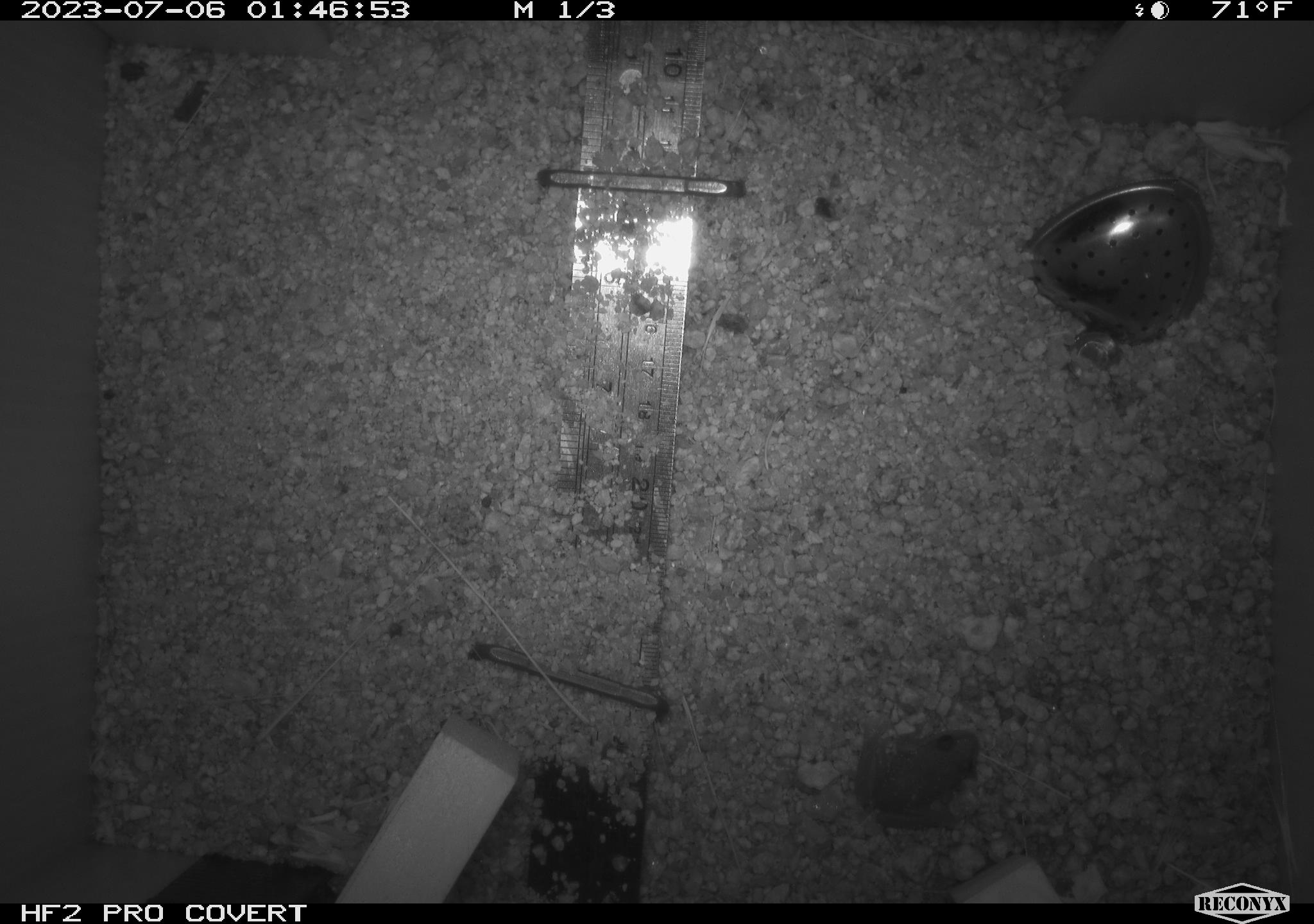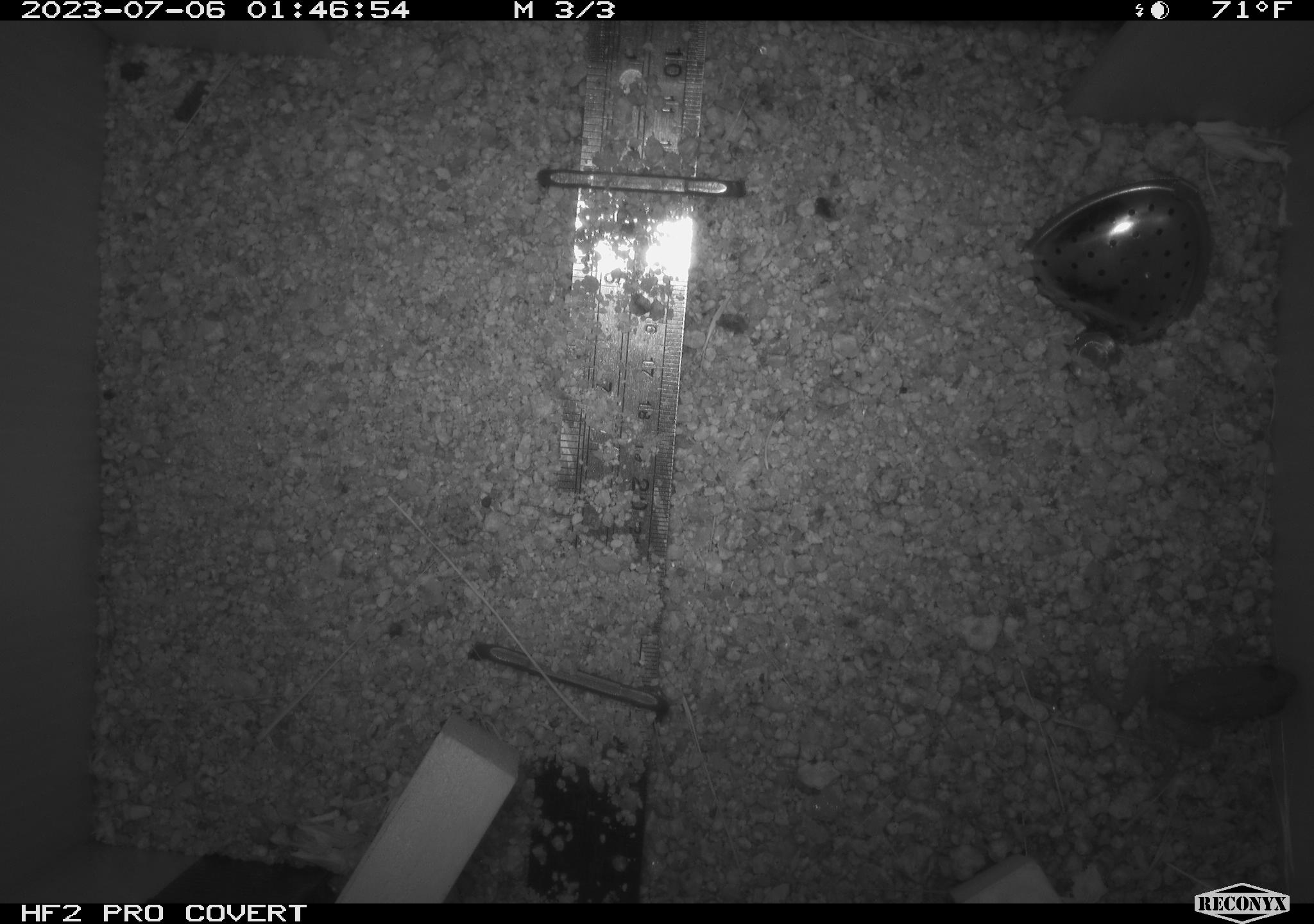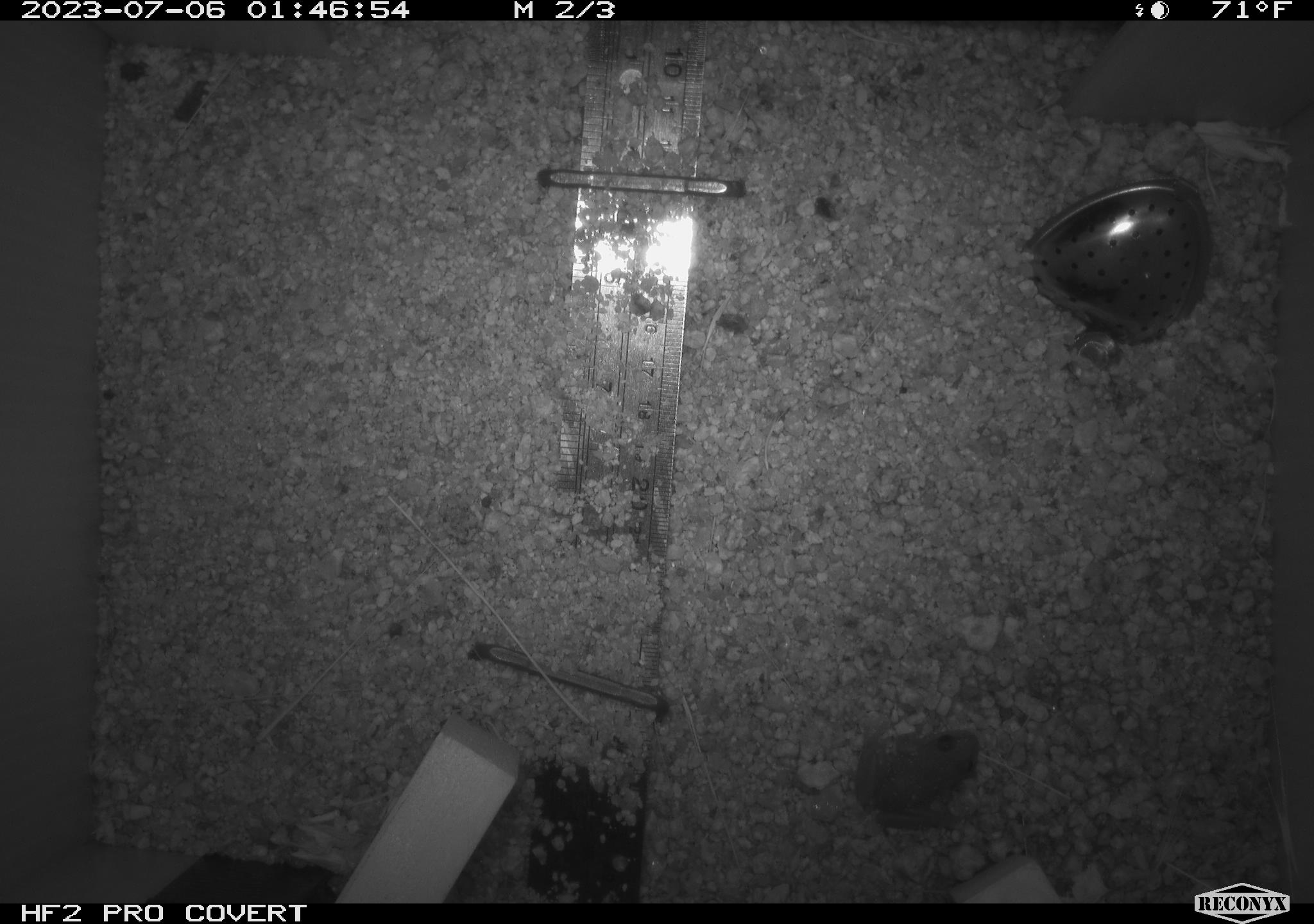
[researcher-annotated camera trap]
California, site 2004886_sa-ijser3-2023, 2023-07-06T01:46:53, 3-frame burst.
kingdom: Animalia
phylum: Chordata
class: Amphibia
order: Anura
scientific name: Anura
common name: frogs